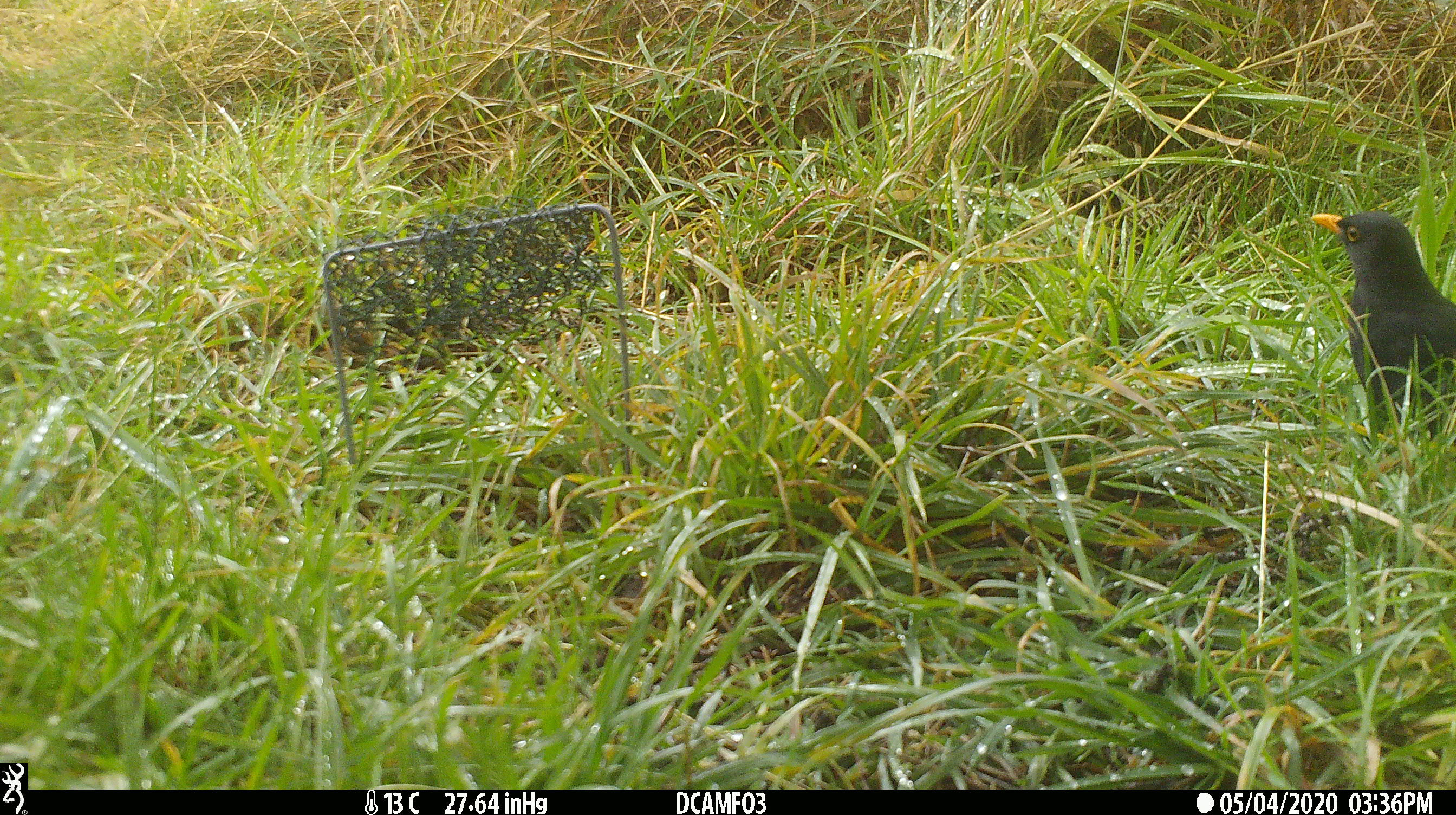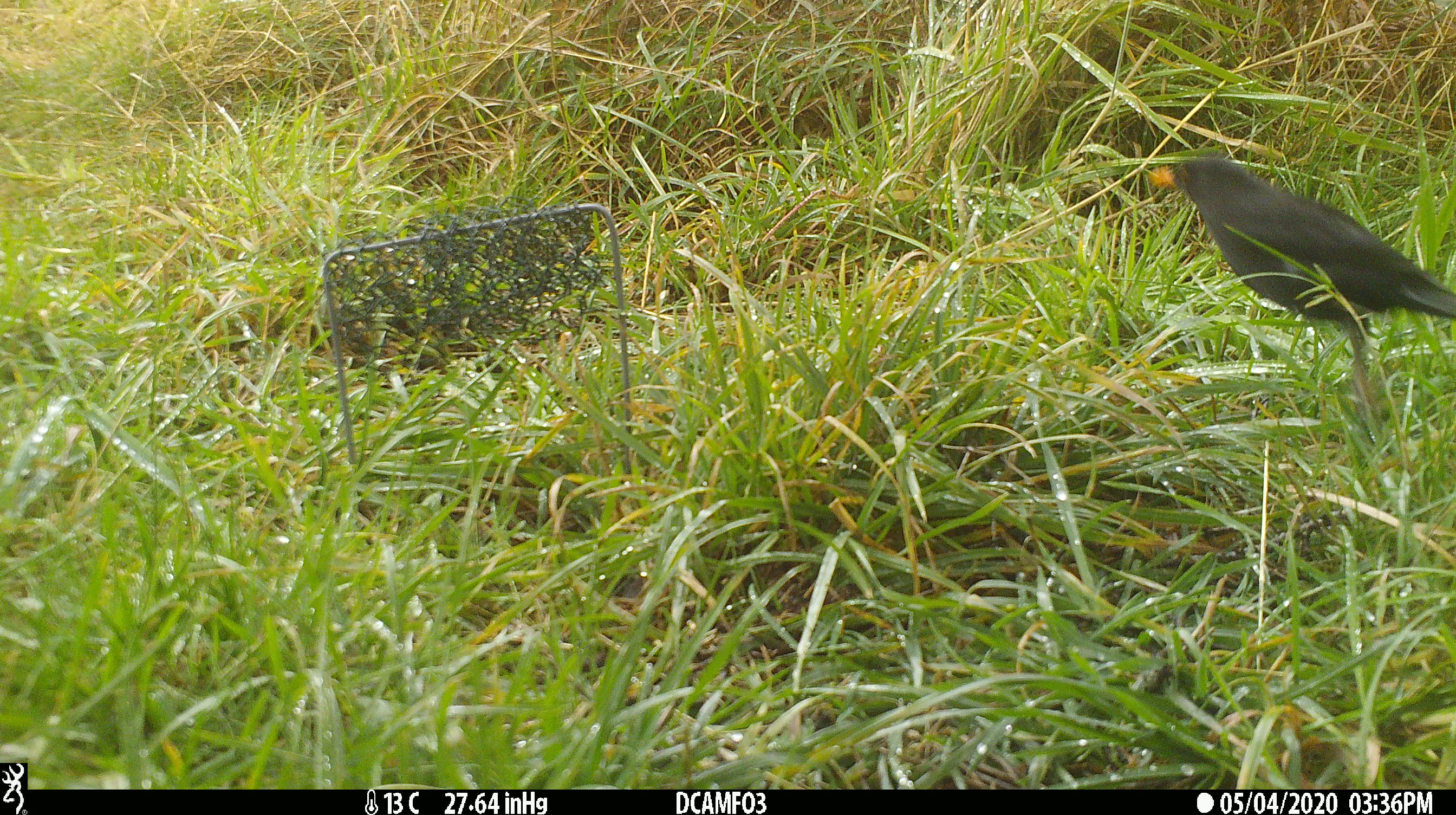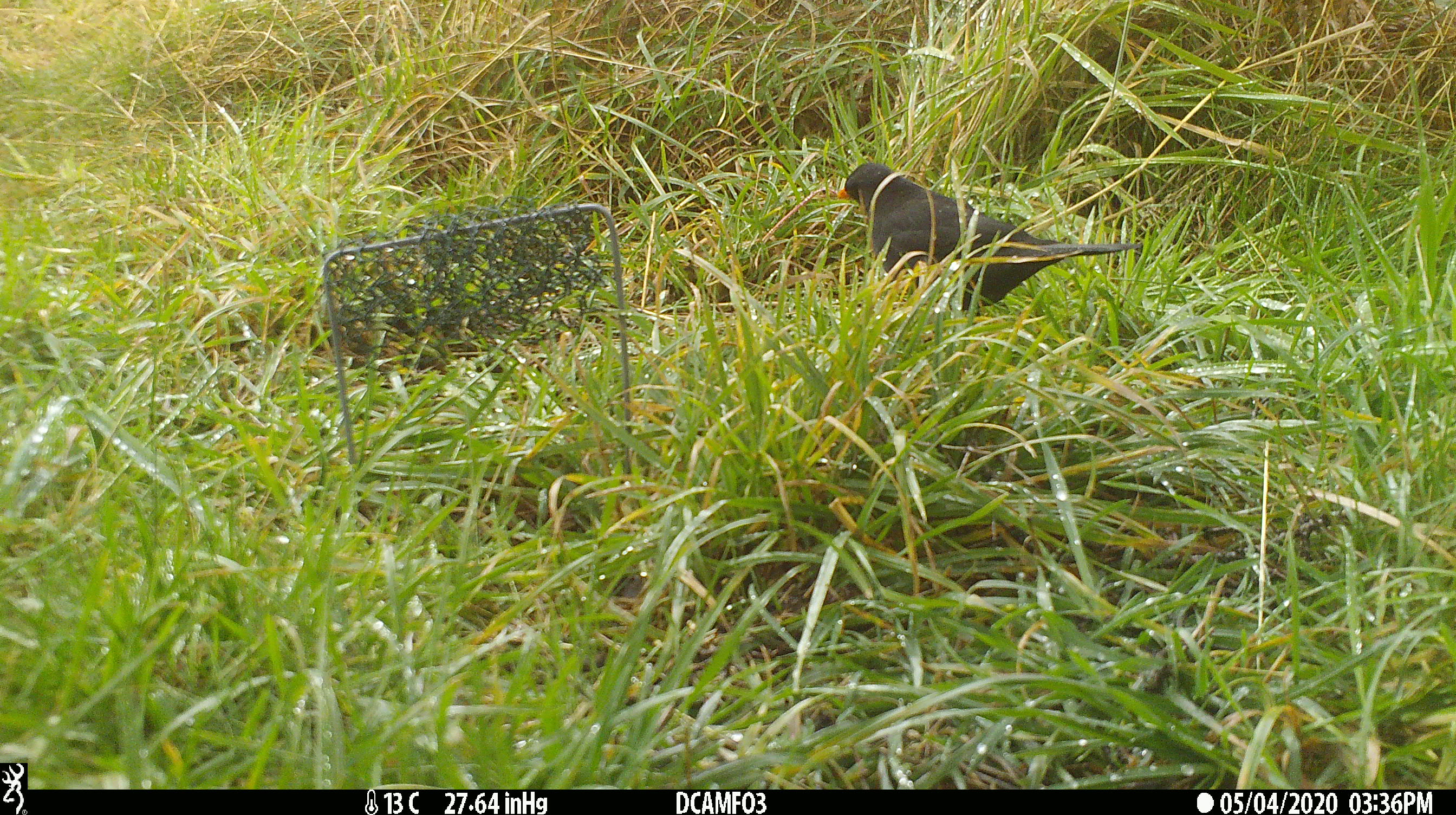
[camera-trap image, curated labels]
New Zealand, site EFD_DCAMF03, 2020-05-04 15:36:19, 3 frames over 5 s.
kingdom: Animalia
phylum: Chordata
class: Aves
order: Passeriformes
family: Turdidae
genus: Turdus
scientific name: Turdus merula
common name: eurasian blackbird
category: blackbird